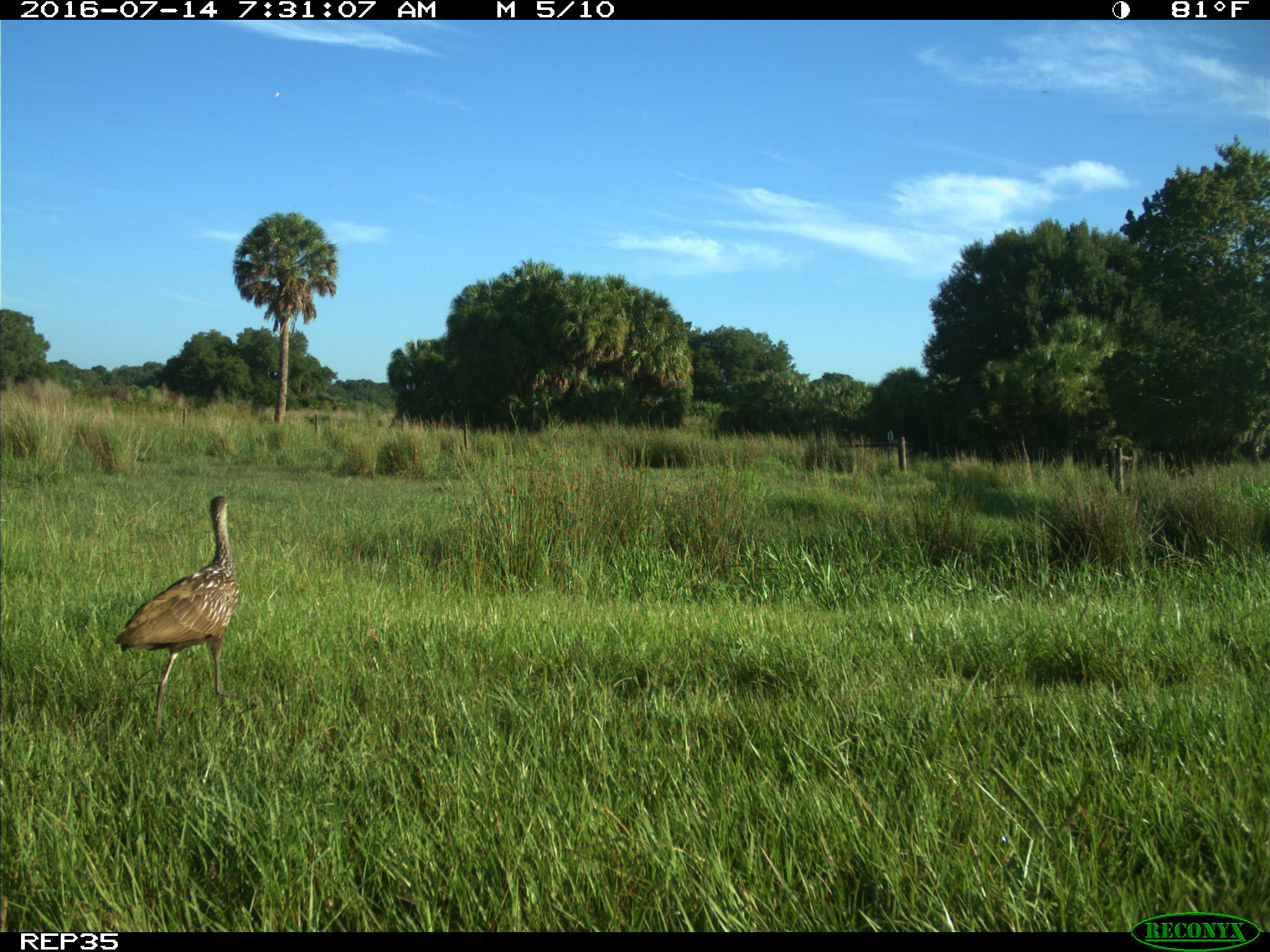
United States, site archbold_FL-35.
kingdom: Animalia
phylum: Chordata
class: Aves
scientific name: Aves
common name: birds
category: unidentified bird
Unidentified bird (birds) (Aves).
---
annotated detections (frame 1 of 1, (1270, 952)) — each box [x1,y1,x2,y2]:
animal: [114,496,261,738]